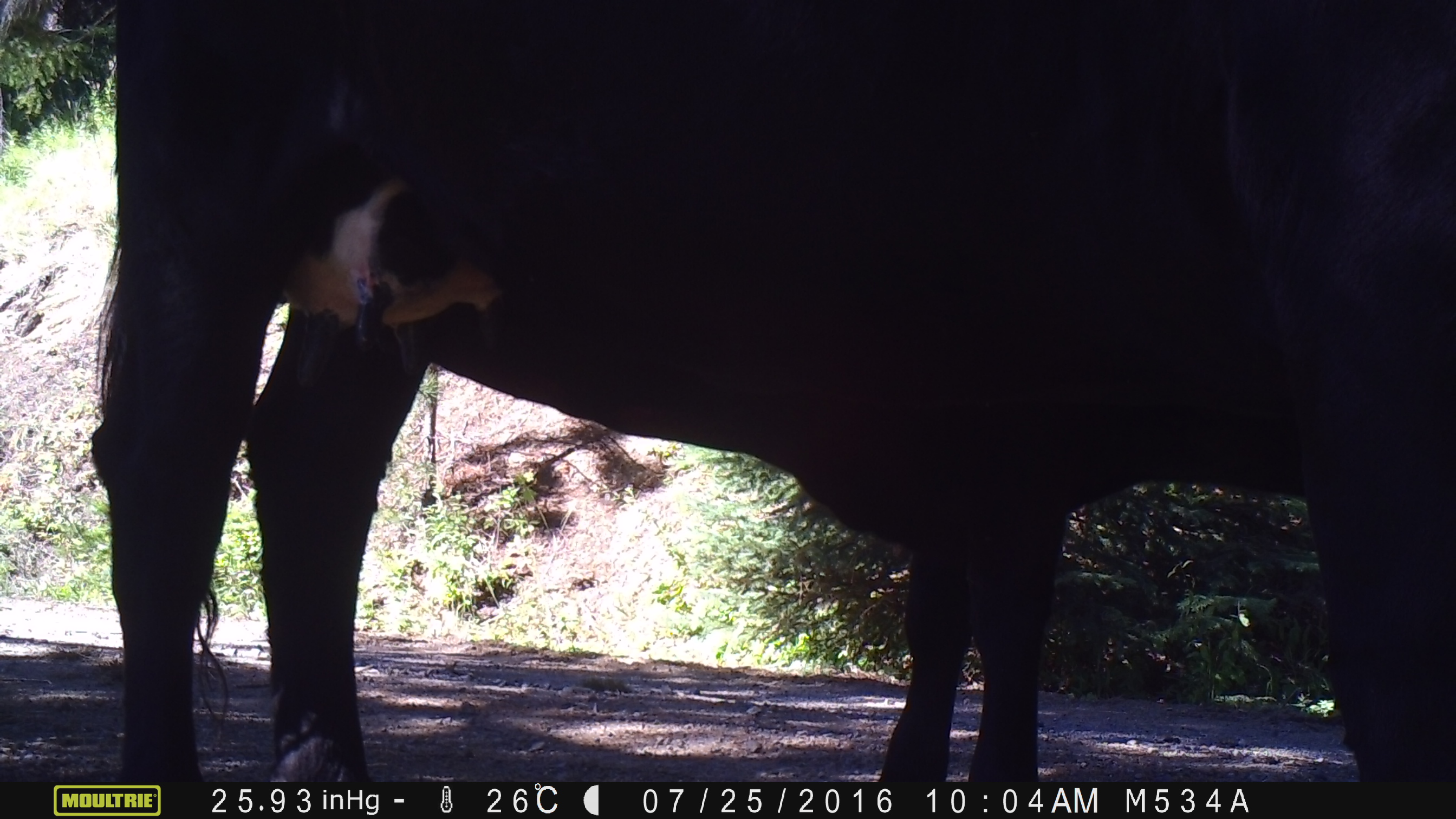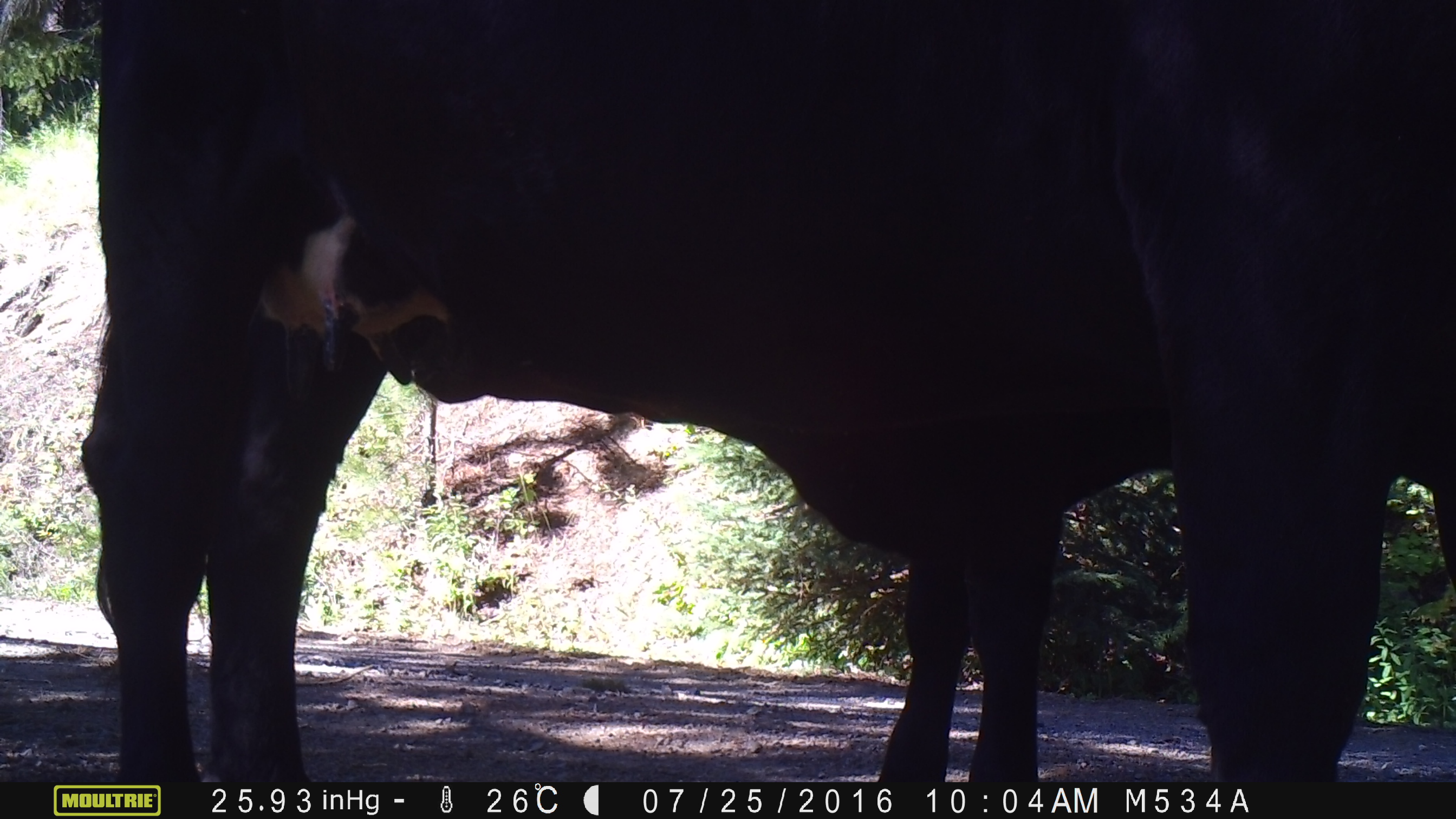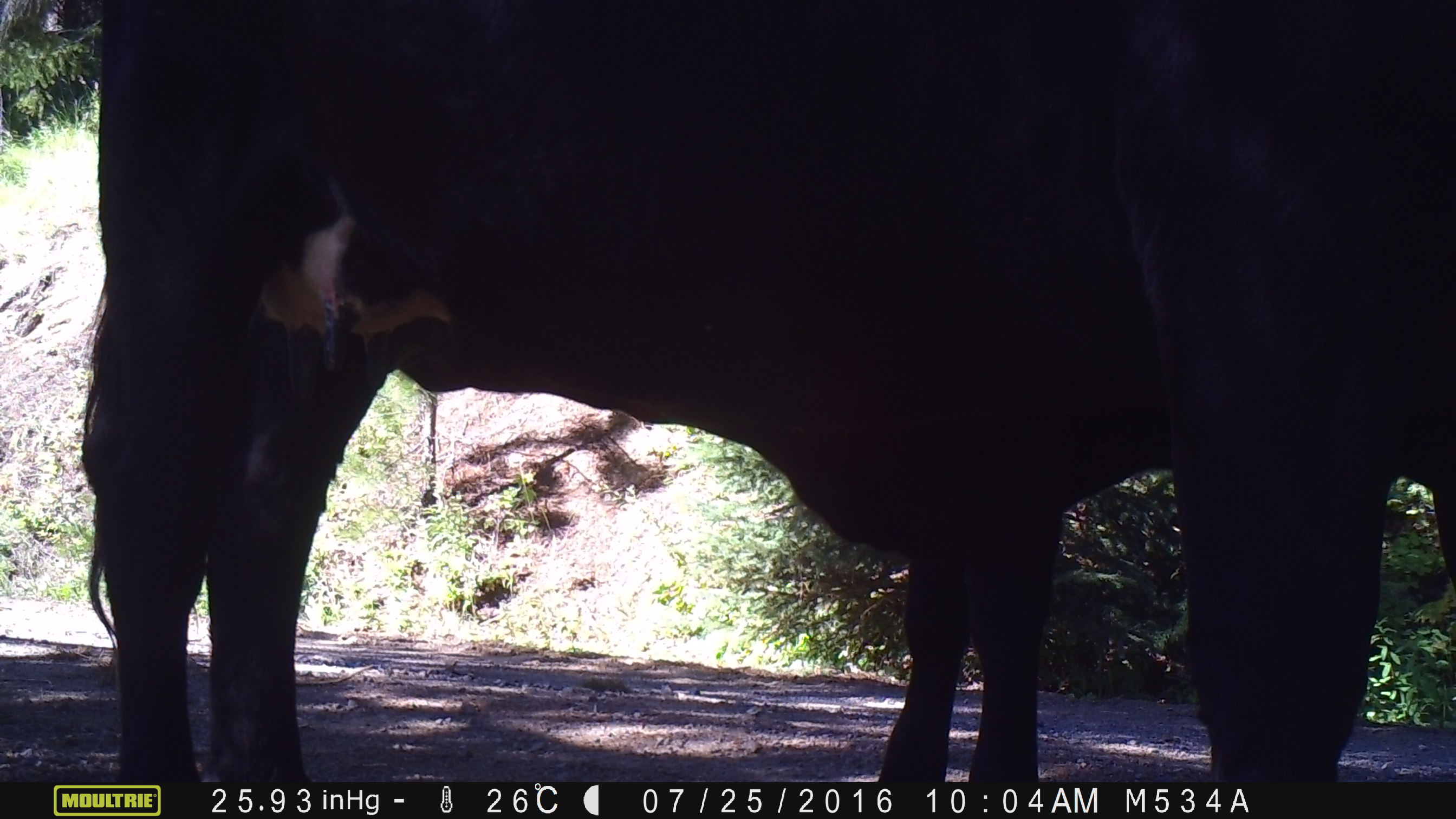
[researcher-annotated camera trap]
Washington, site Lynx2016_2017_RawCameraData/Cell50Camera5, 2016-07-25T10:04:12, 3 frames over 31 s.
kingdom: Animalia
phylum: Chordata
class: Mammalia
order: Artiodactyla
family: Bovidae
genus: Bos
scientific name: Bos taurus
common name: domestic cattle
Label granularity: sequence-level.